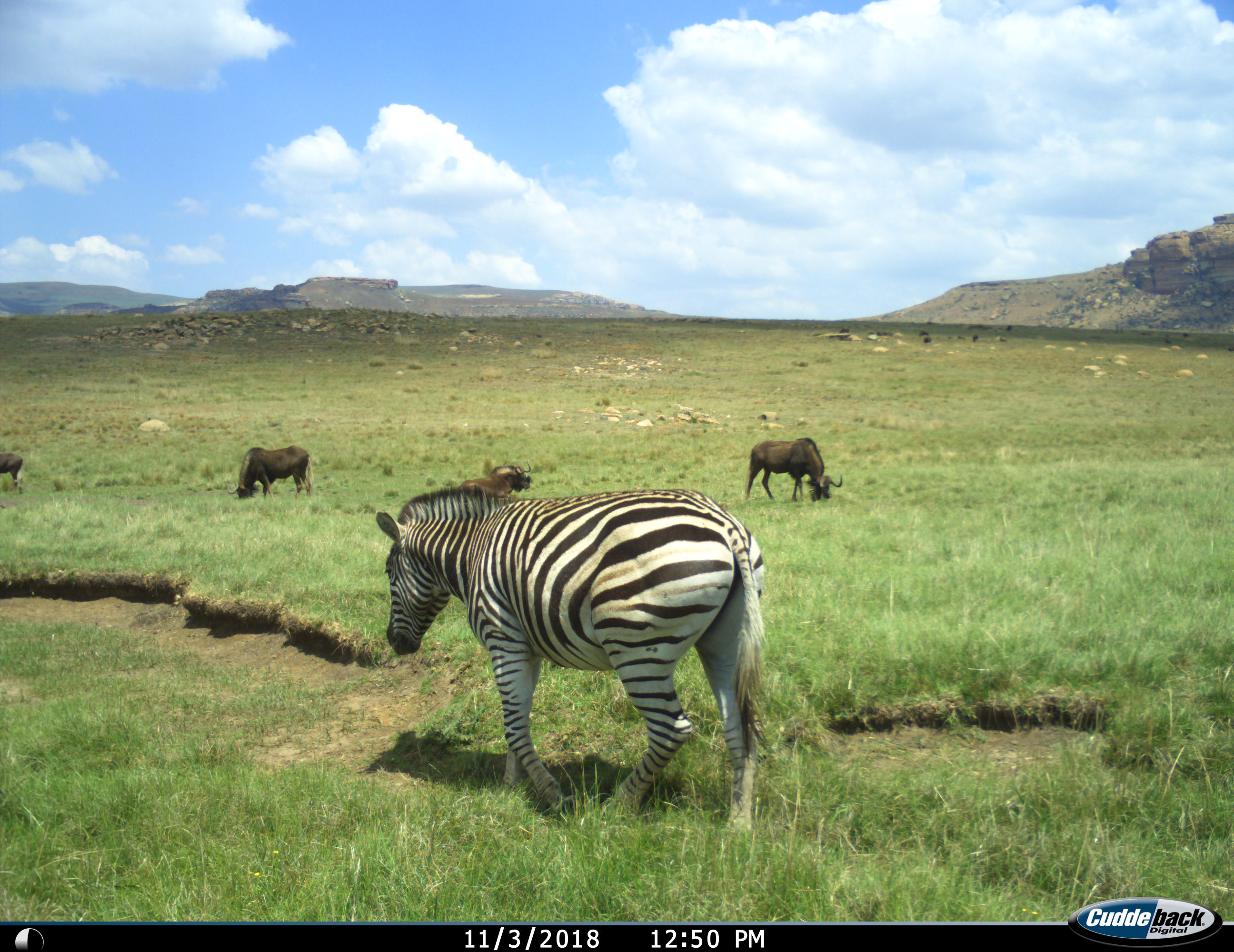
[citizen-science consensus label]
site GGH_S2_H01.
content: unidentified animal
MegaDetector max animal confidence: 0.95